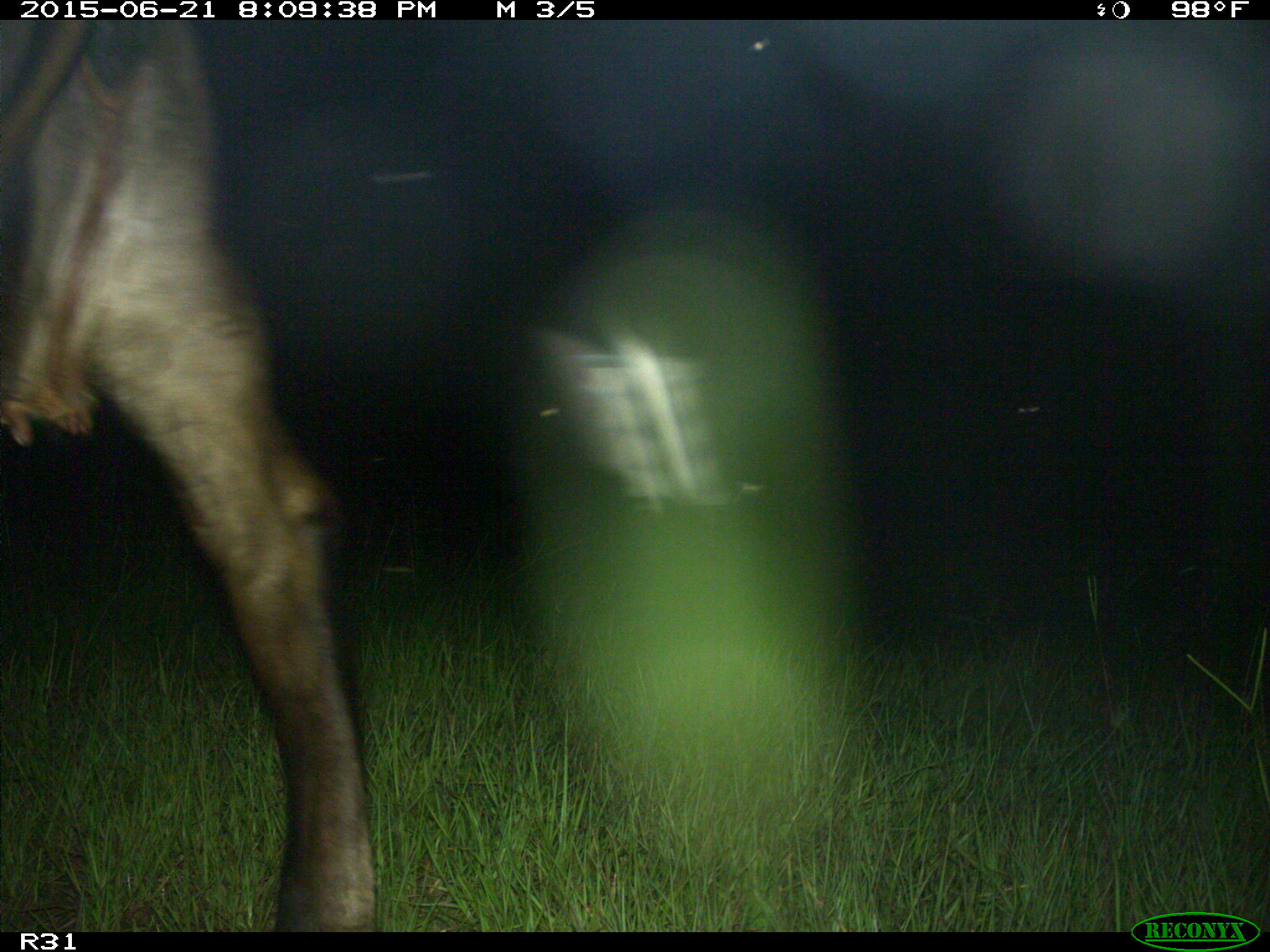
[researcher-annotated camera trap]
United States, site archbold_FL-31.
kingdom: Animalia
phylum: Chordata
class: Mammalia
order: Artiodactyla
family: Bovidae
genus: Bos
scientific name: Bos taurus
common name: domestic cow